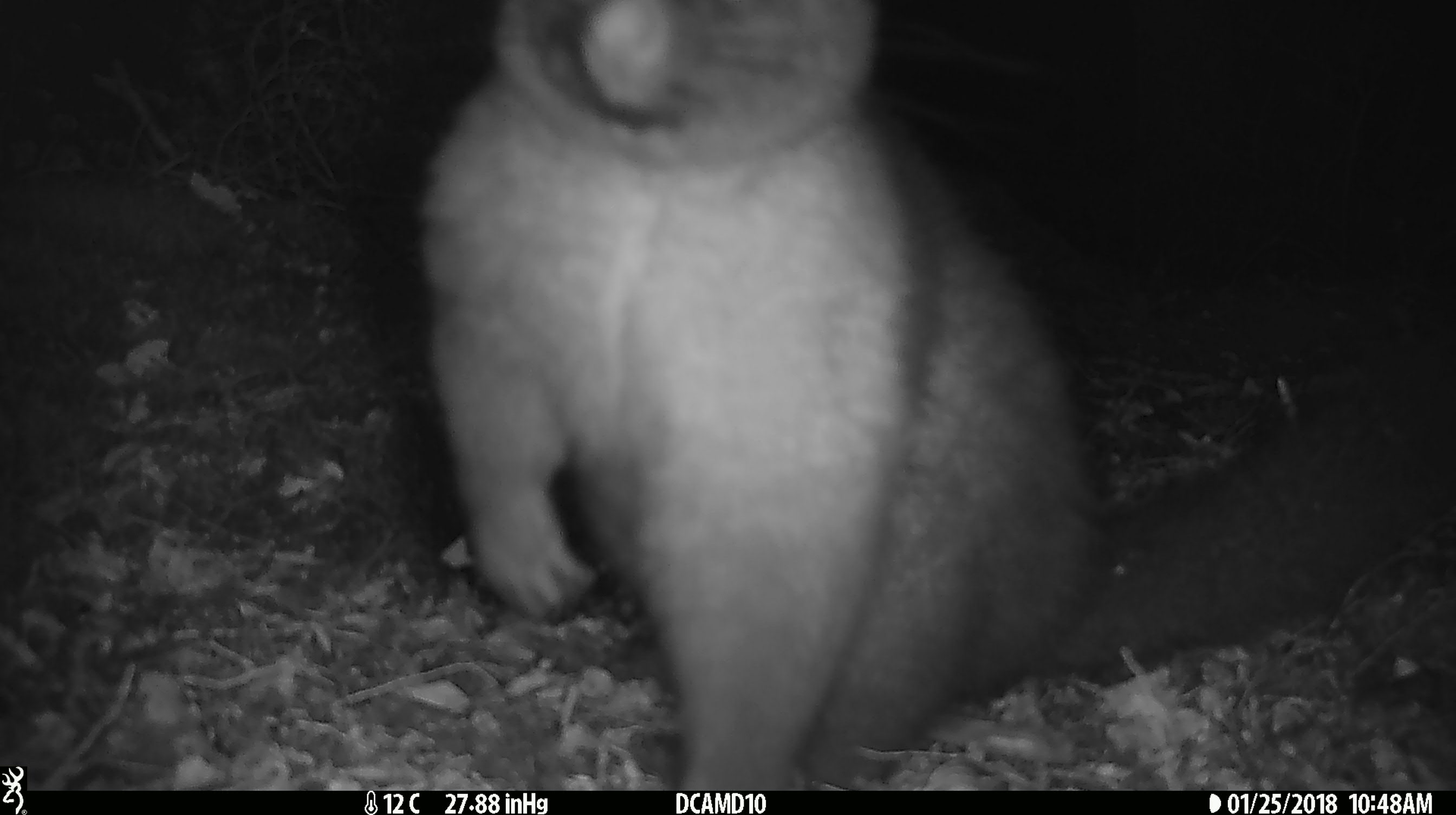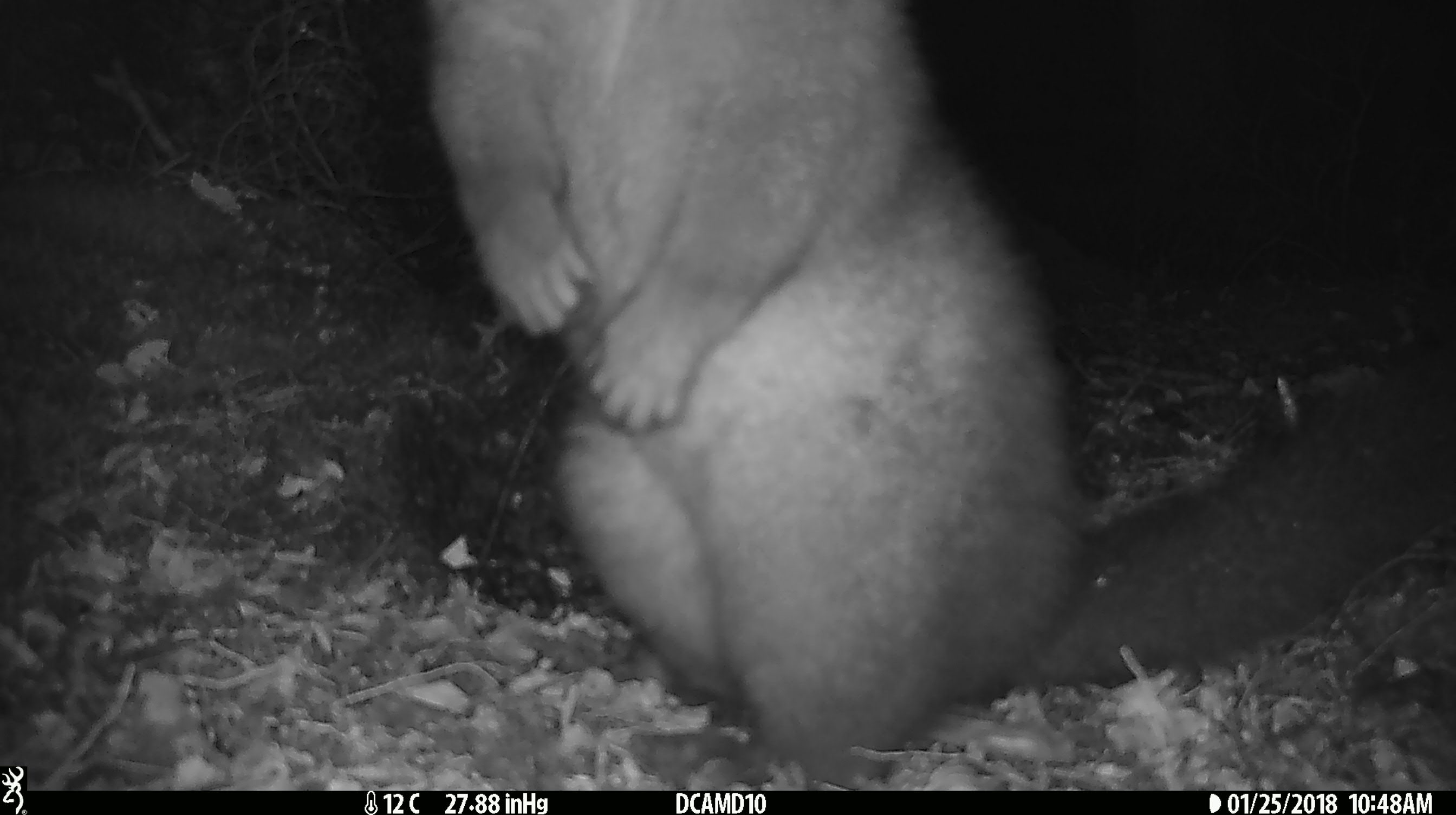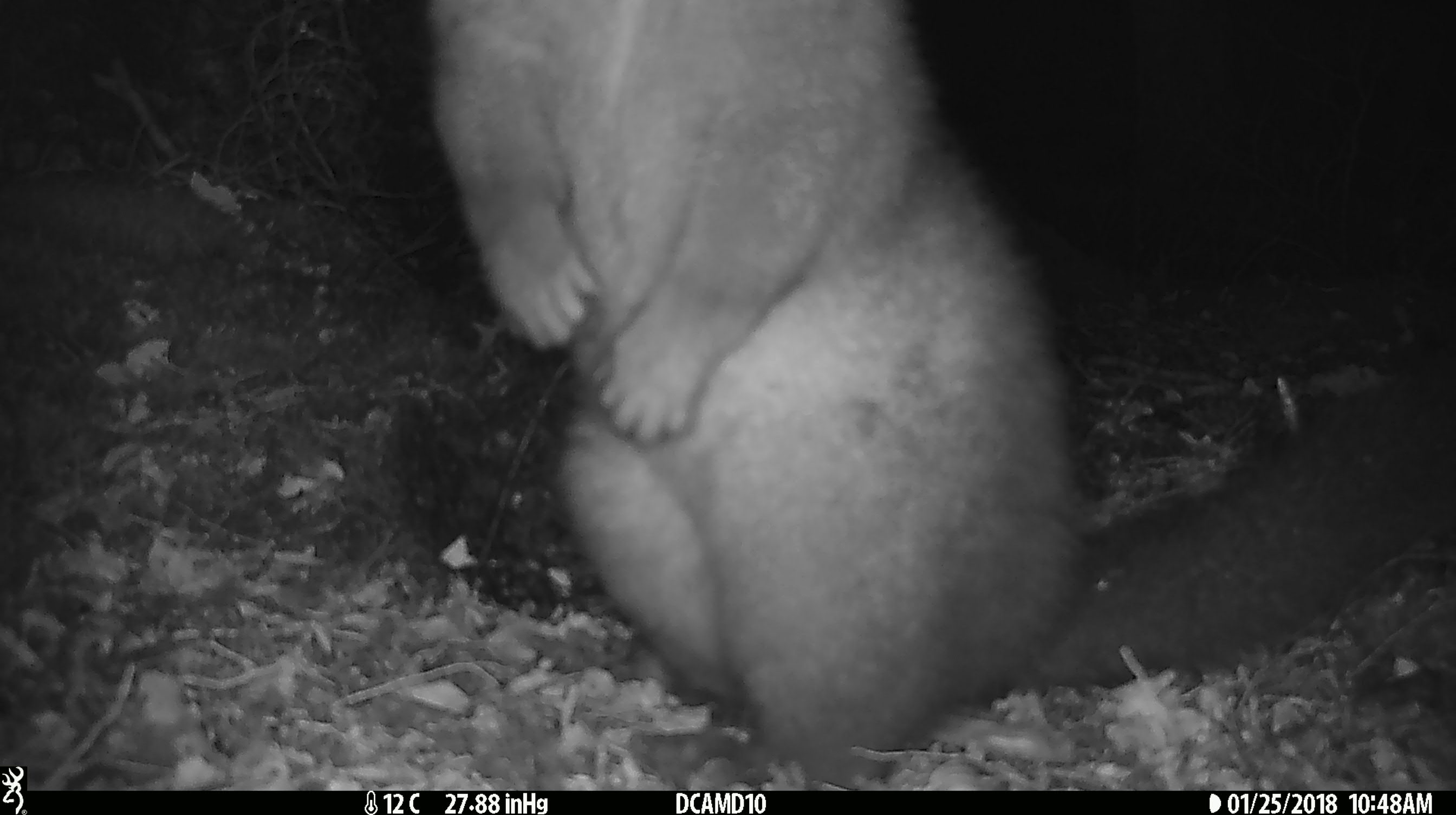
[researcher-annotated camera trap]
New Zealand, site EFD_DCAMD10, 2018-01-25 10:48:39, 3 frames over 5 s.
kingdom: Animalia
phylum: Chordata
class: Mammalia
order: Diprotodontia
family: Phalangeridae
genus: Trichosurus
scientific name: Trichosurus vulpecula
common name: common brushtail possum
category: possum